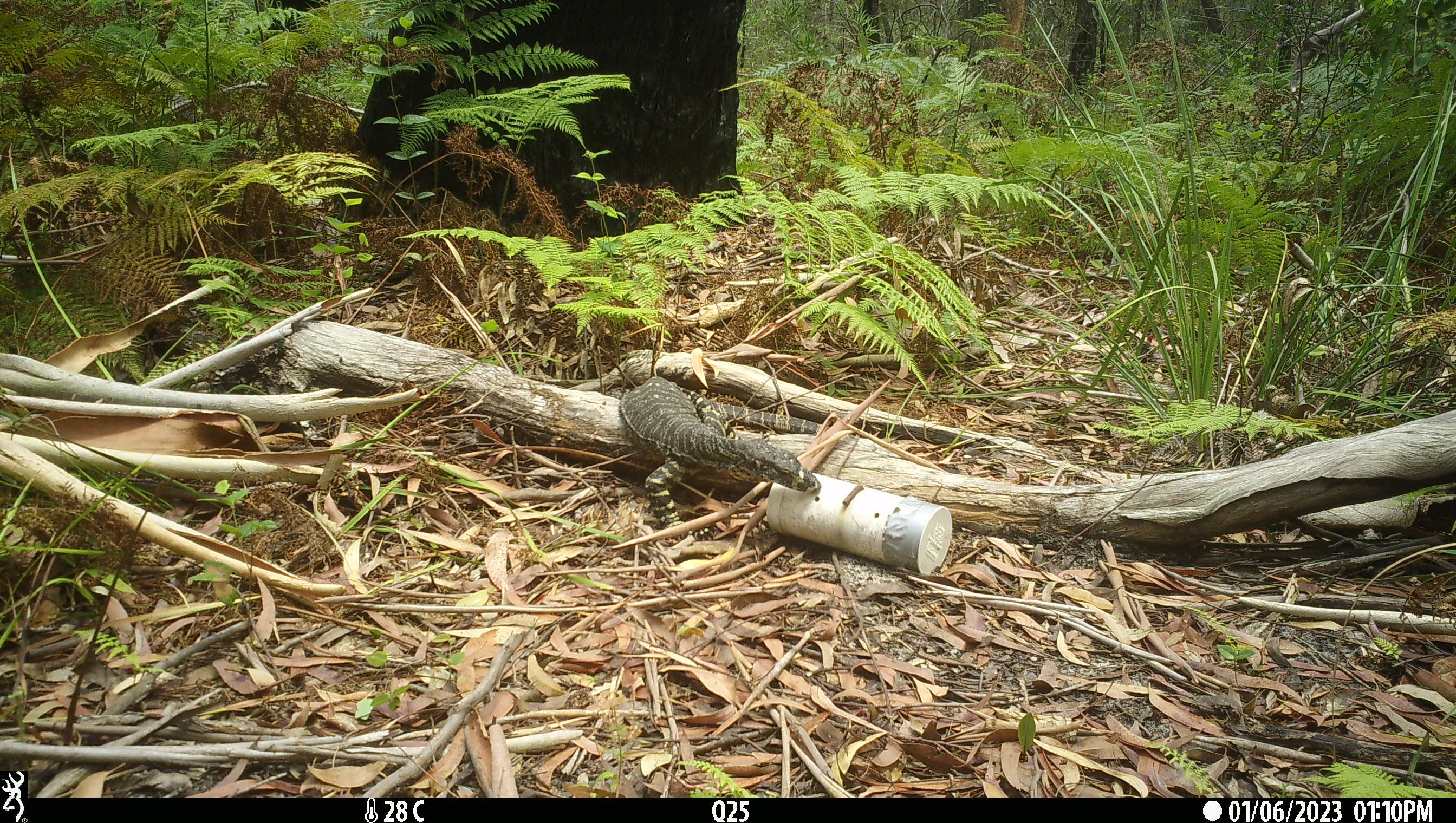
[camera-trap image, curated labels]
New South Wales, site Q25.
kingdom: Animalia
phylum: Chordata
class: Reptilia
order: Squamata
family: Varanidae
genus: Varanus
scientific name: Varanus varius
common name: lace monitor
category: goanna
Goanna (lace monitor) (Varanus varius).